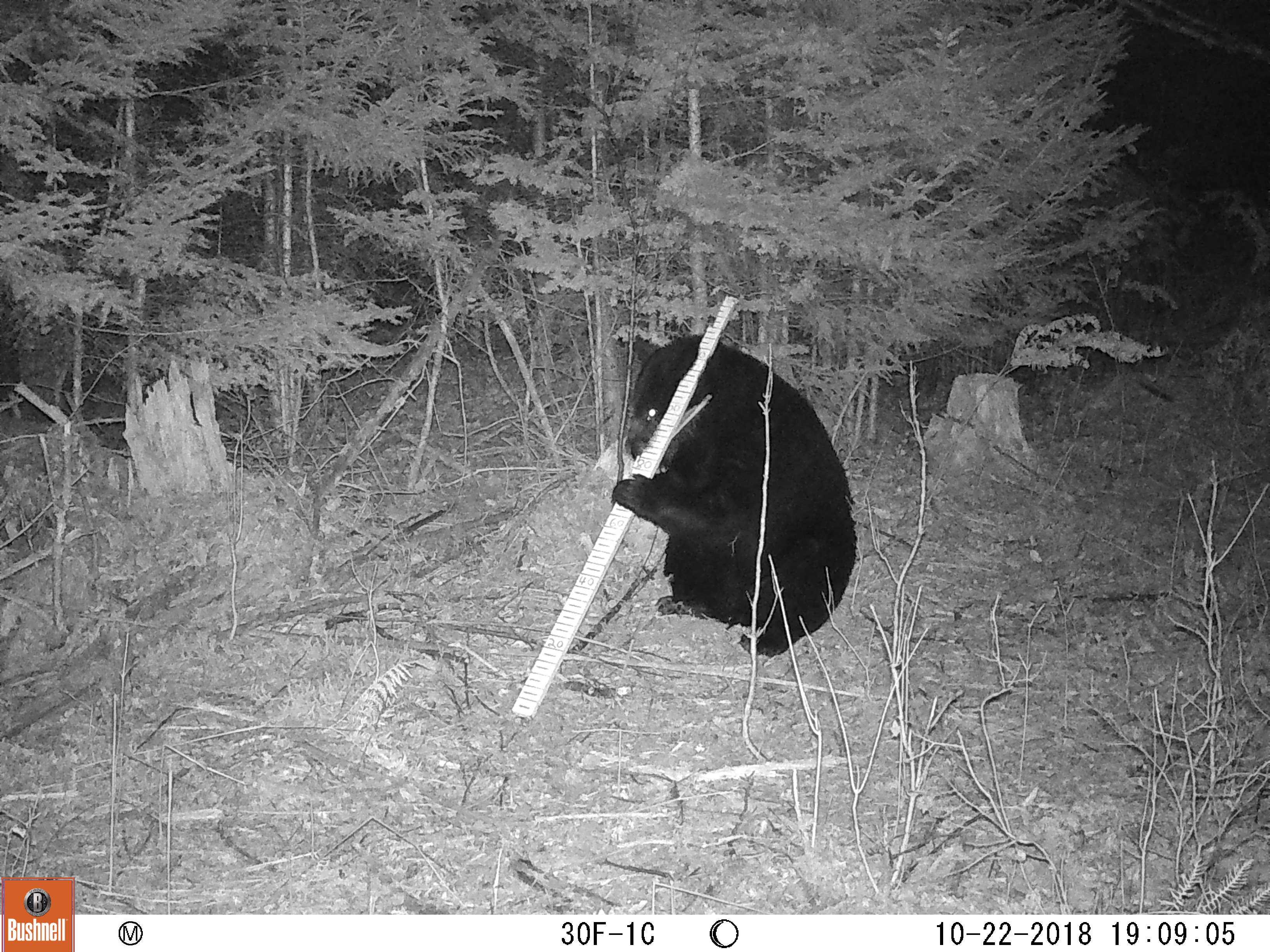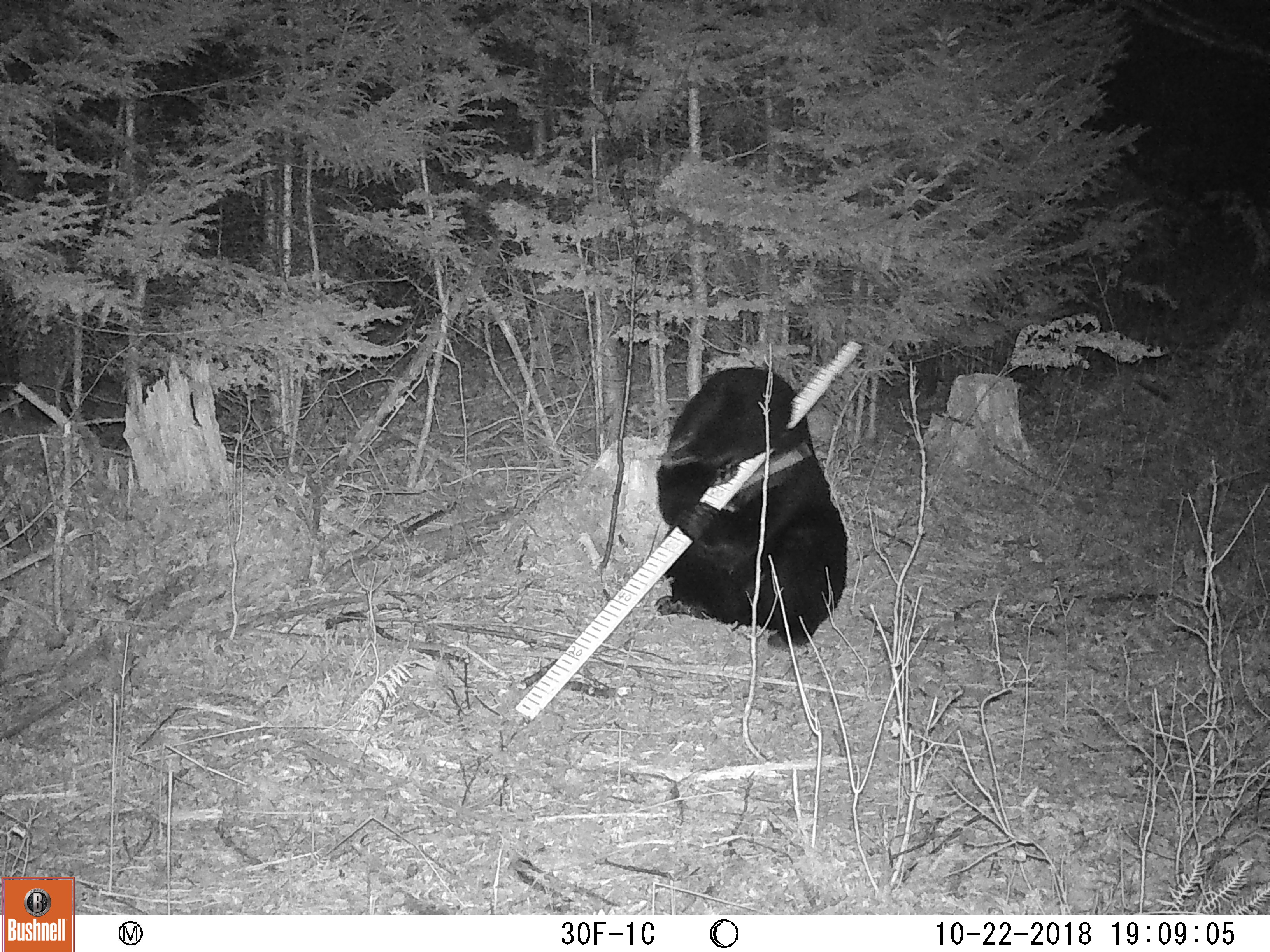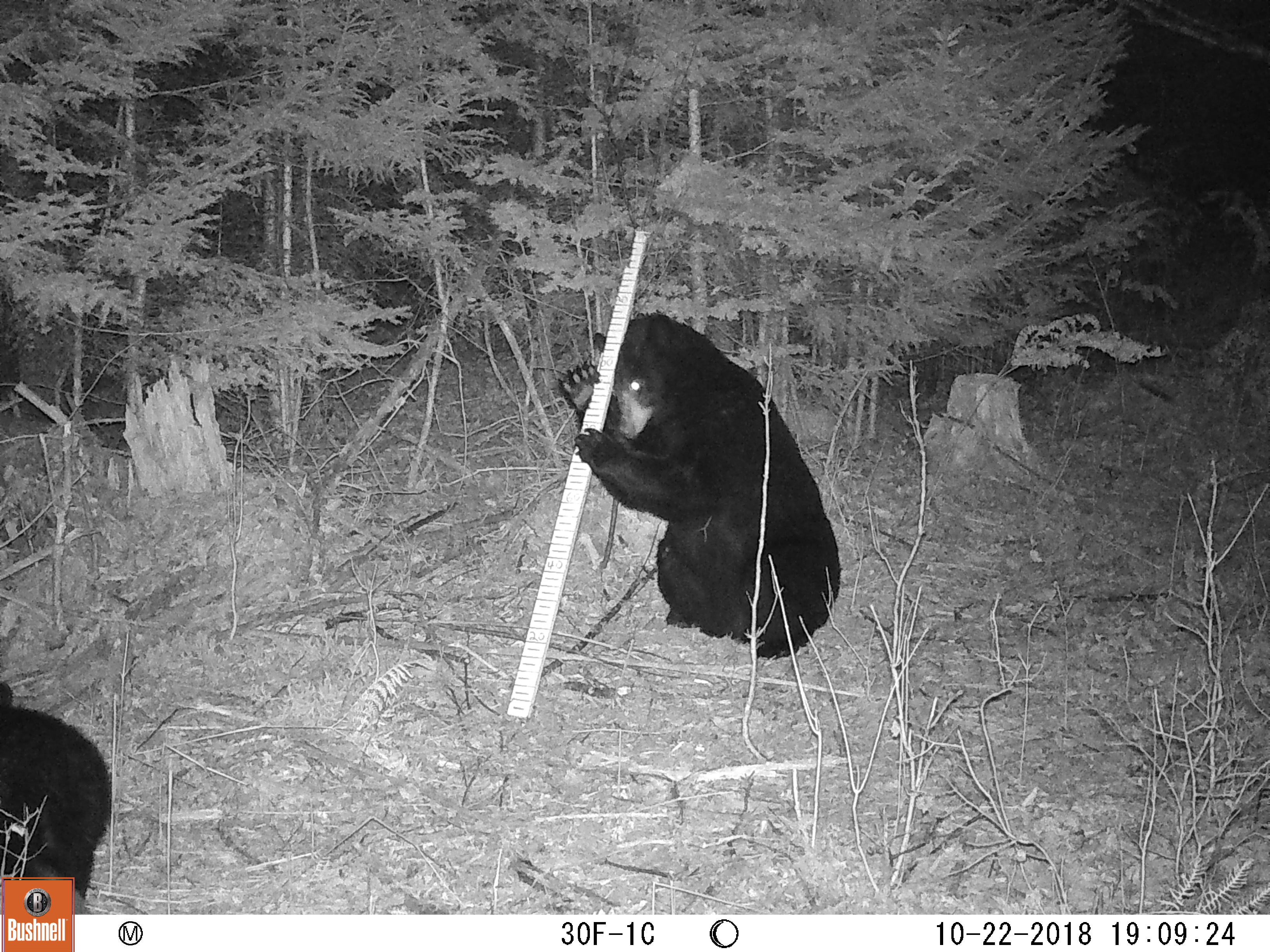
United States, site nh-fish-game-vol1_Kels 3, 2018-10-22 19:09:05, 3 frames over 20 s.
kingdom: Animalia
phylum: Chordata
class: Mammalia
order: Carnivora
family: Ursidae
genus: Ursus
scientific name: Ursus americanus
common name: black bear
Black bear (Ursus americanus).